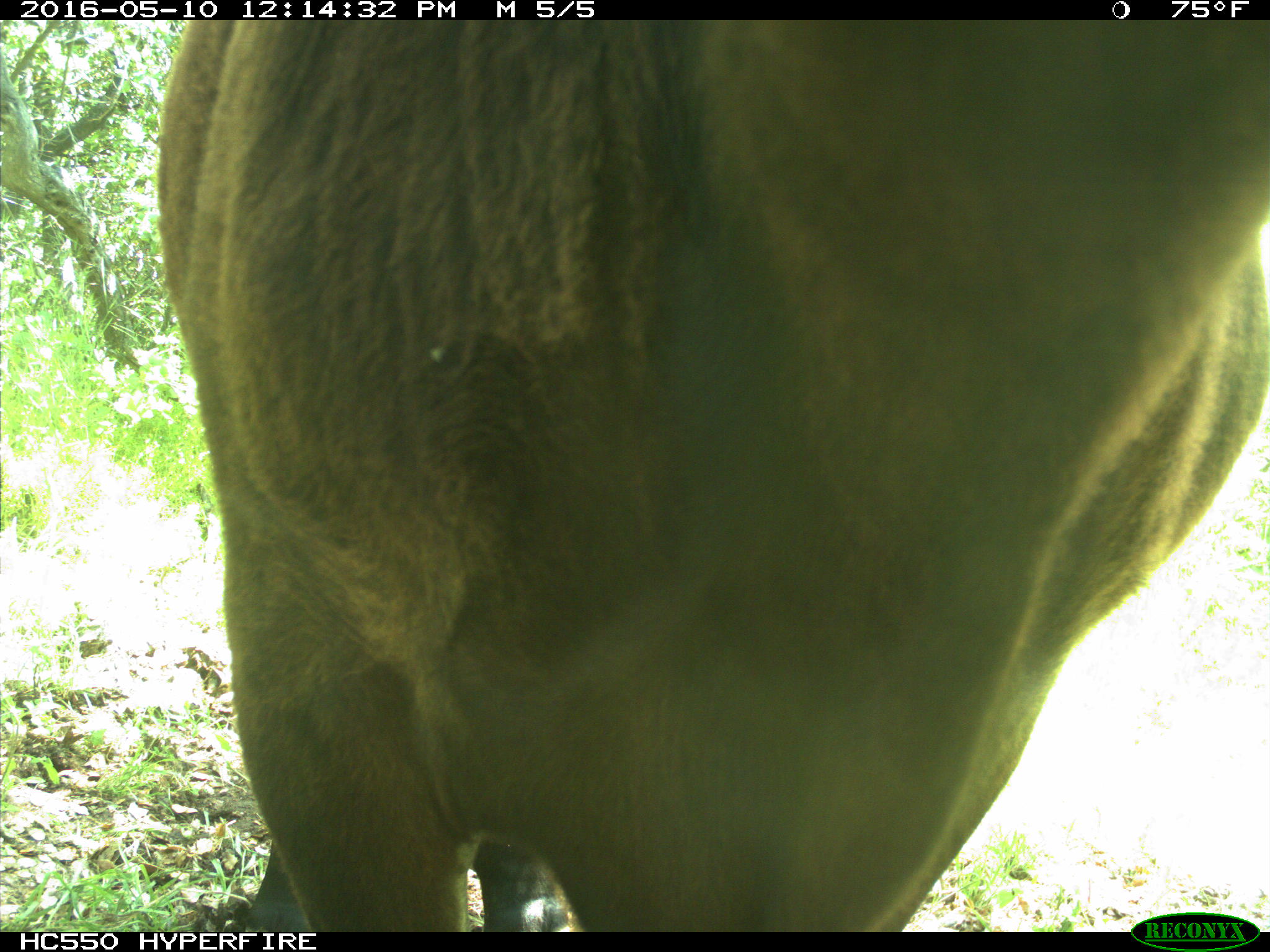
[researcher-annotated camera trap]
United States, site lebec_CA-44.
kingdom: Animalia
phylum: Chordata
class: Mammalia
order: Artiodactyla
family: Bovidae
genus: Bos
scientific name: Bos taurus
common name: domestic cow